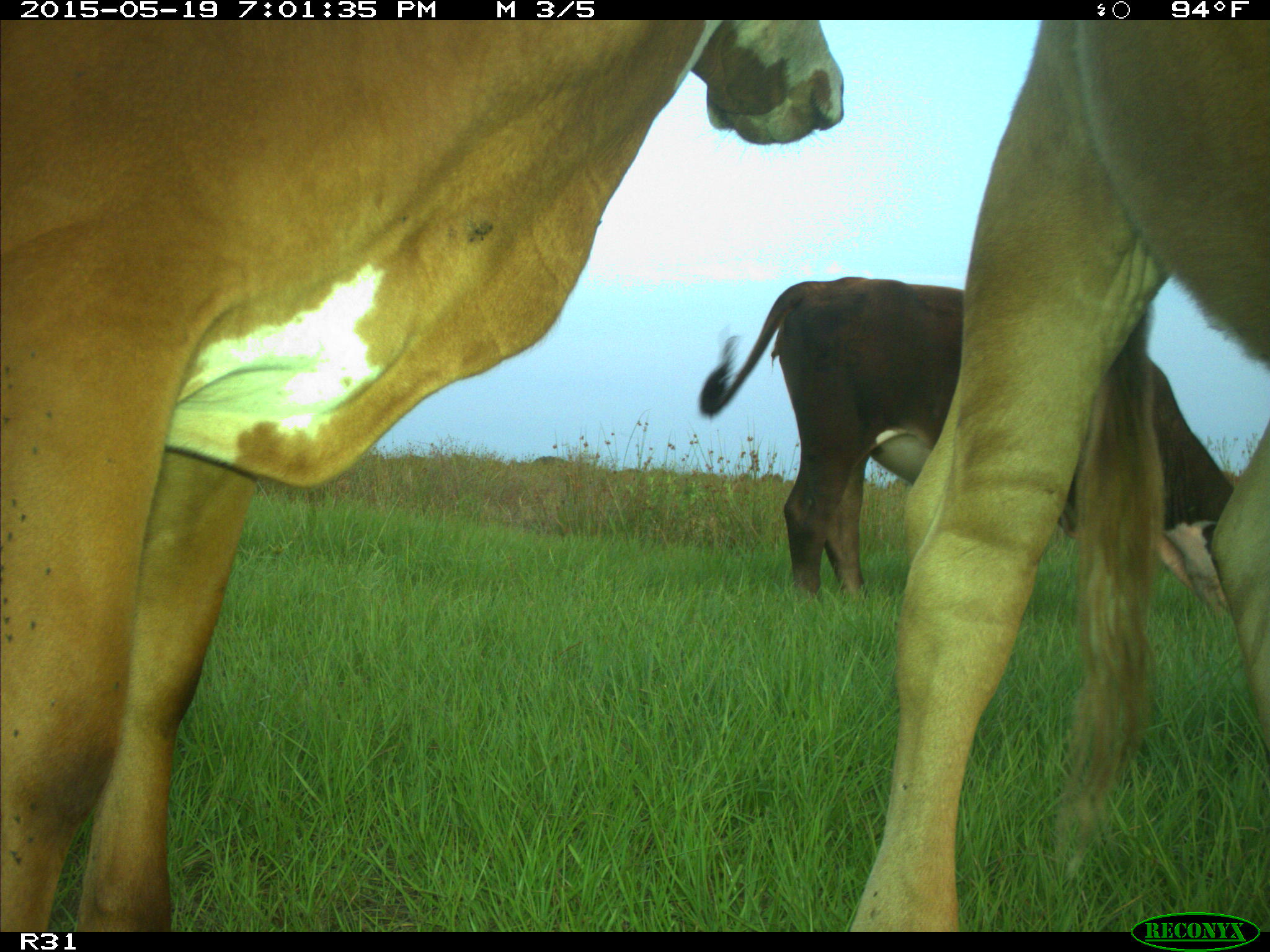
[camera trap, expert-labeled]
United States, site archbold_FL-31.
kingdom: Animalia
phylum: Chordata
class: Mammalia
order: Artiodactyla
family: Bovidae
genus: Bos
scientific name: Bos taurus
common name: domestic cow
Bos taurus (domestic cow).